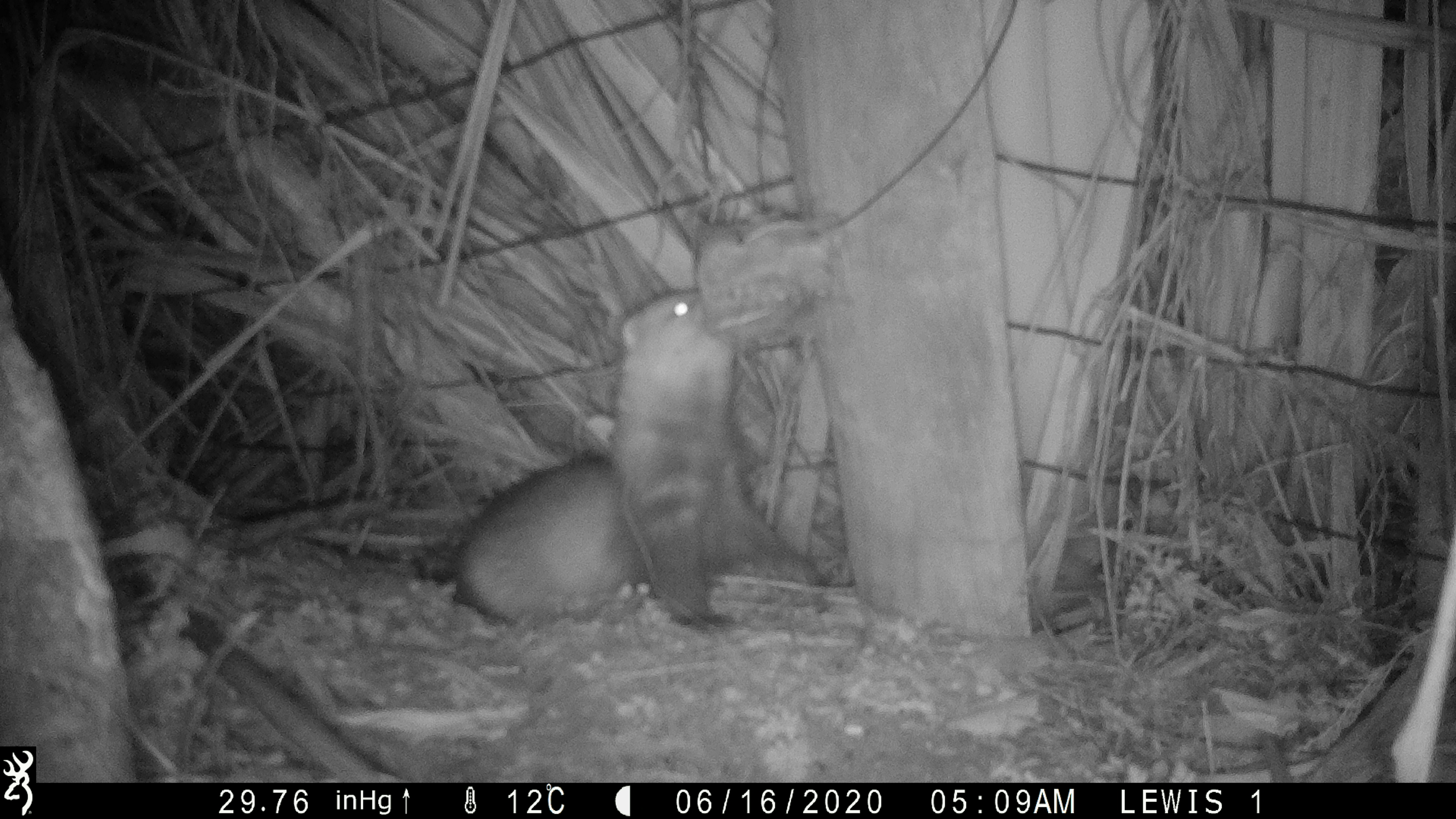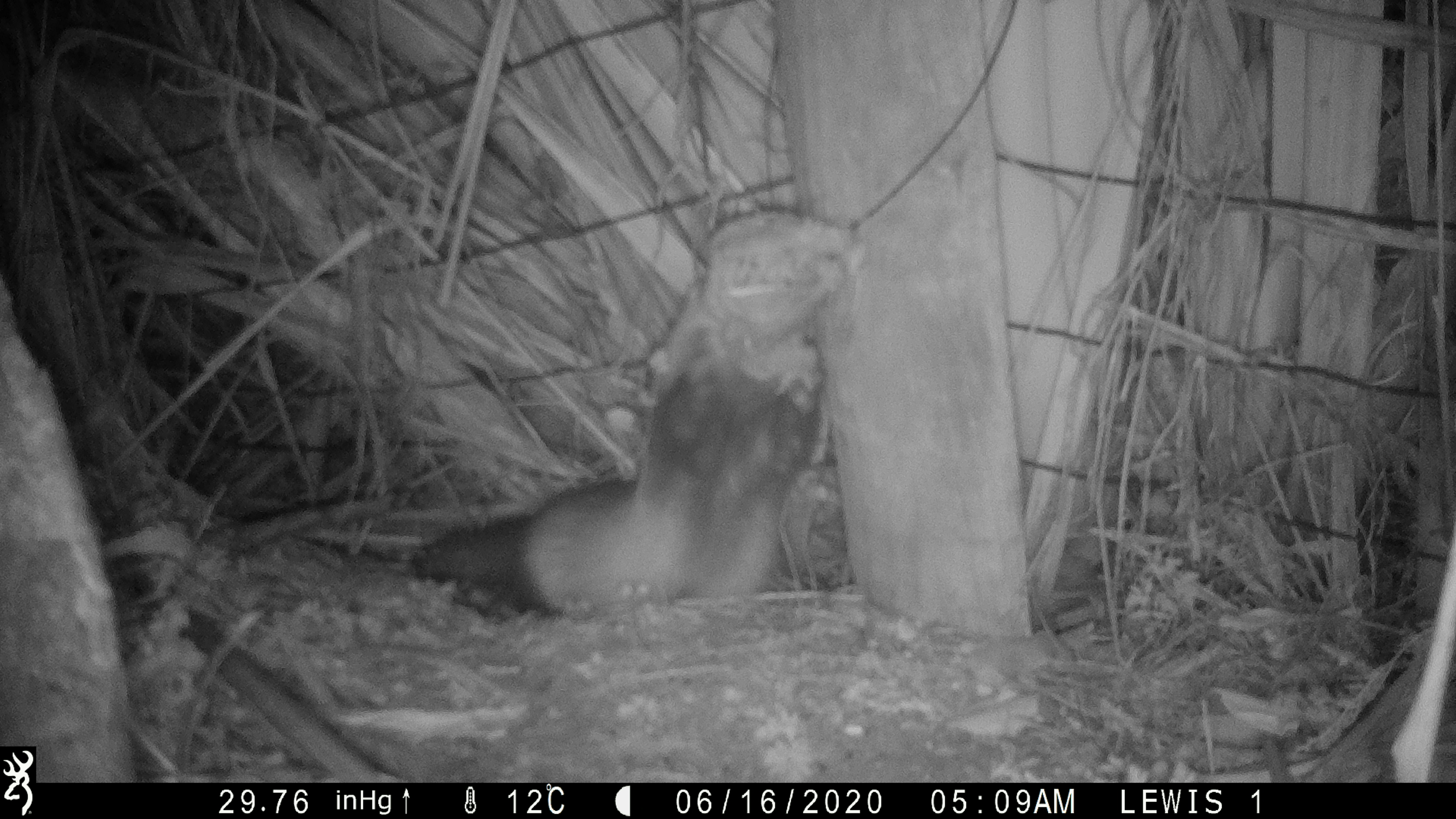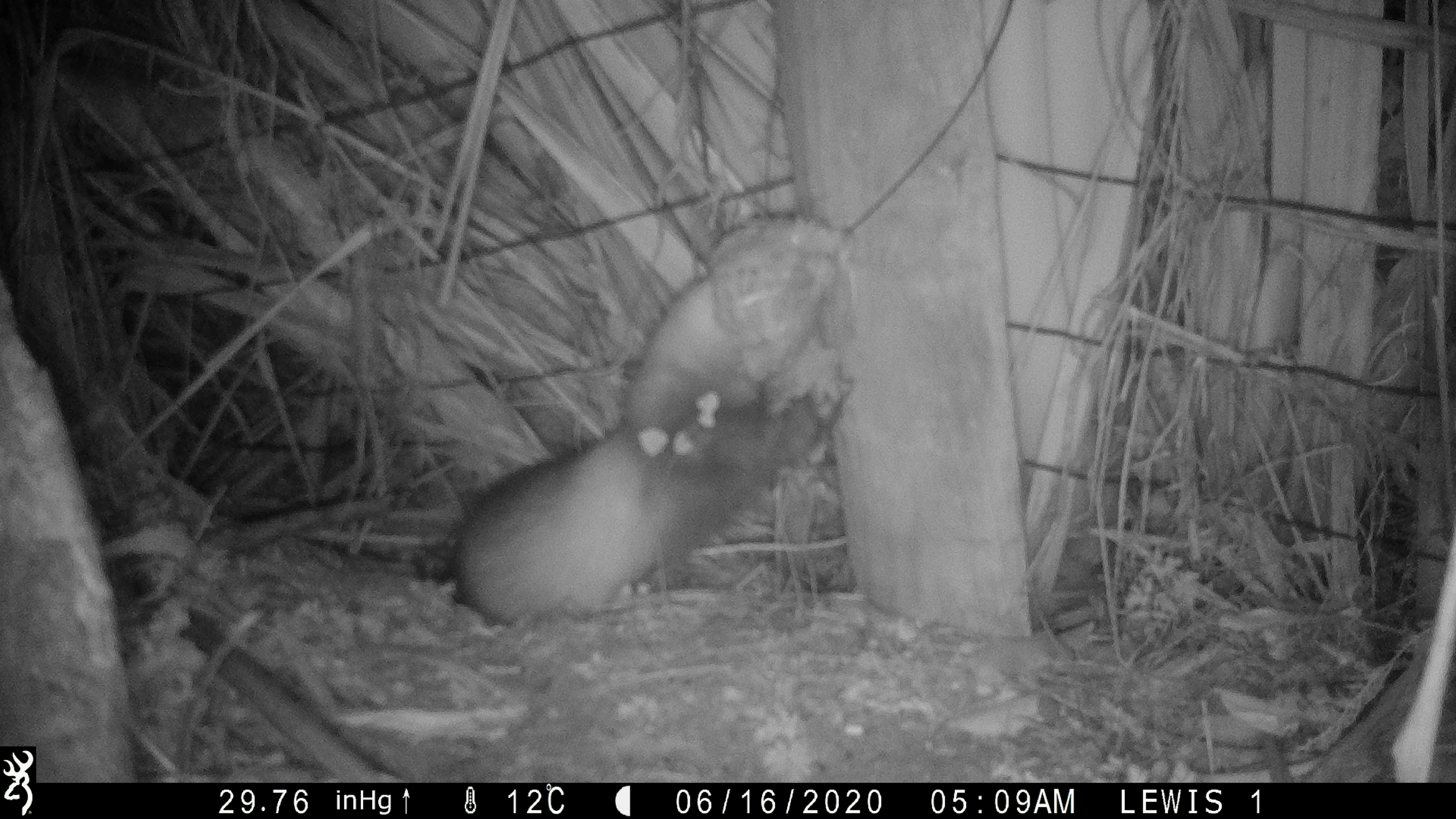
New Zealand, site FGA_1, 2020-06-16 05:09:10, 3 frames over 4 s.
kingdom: Animalia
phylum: Chordata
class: Mammalia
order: Carnivora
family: Mustelidae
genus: Mustela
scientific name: Mustela furo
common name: ferret